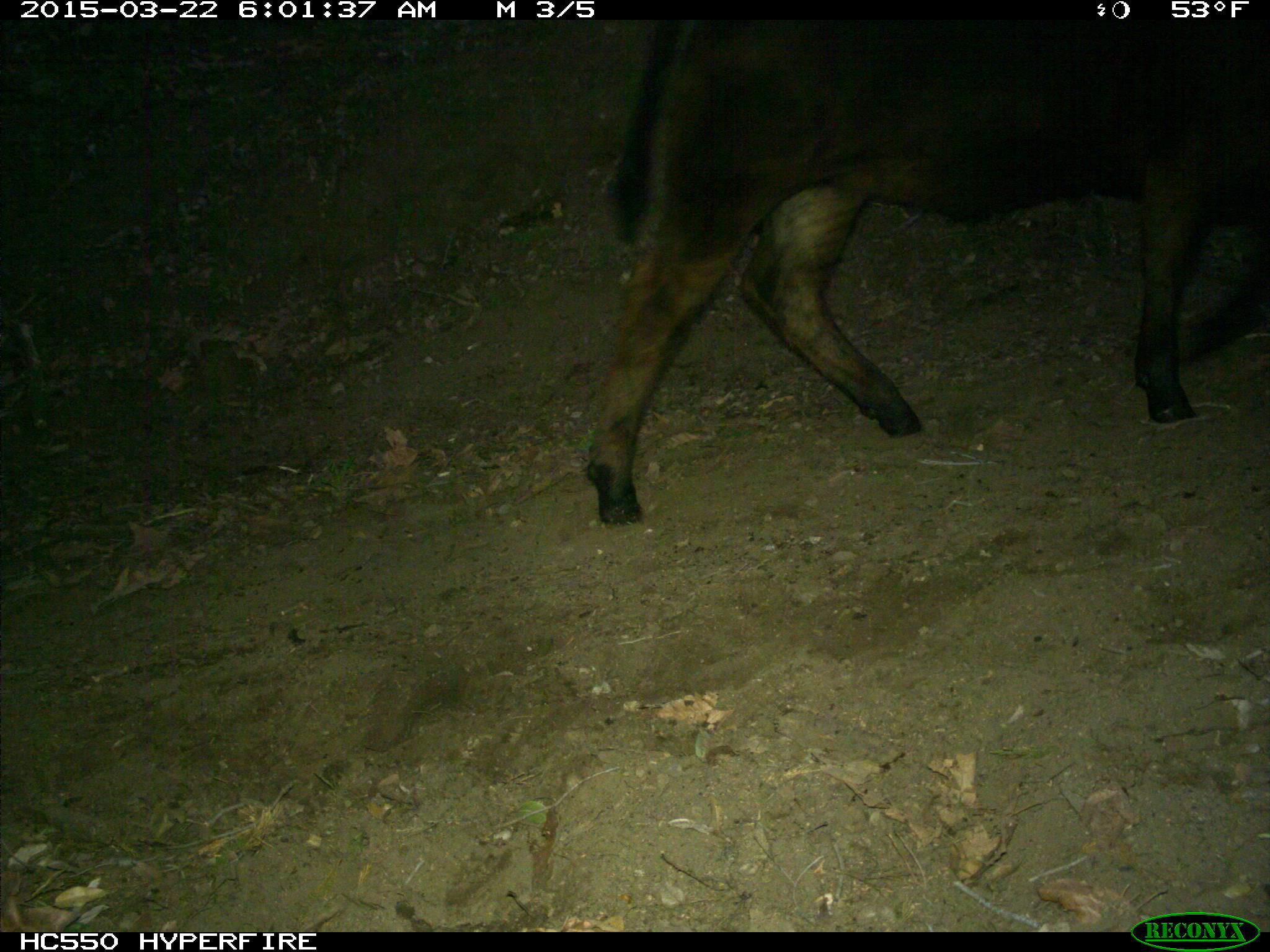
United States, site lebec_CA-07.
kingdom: Animalia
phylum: Chordata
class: Mammalia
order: Artiodactyla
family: Bovidae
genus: Bos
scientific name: Bos taurus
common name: domestic cow